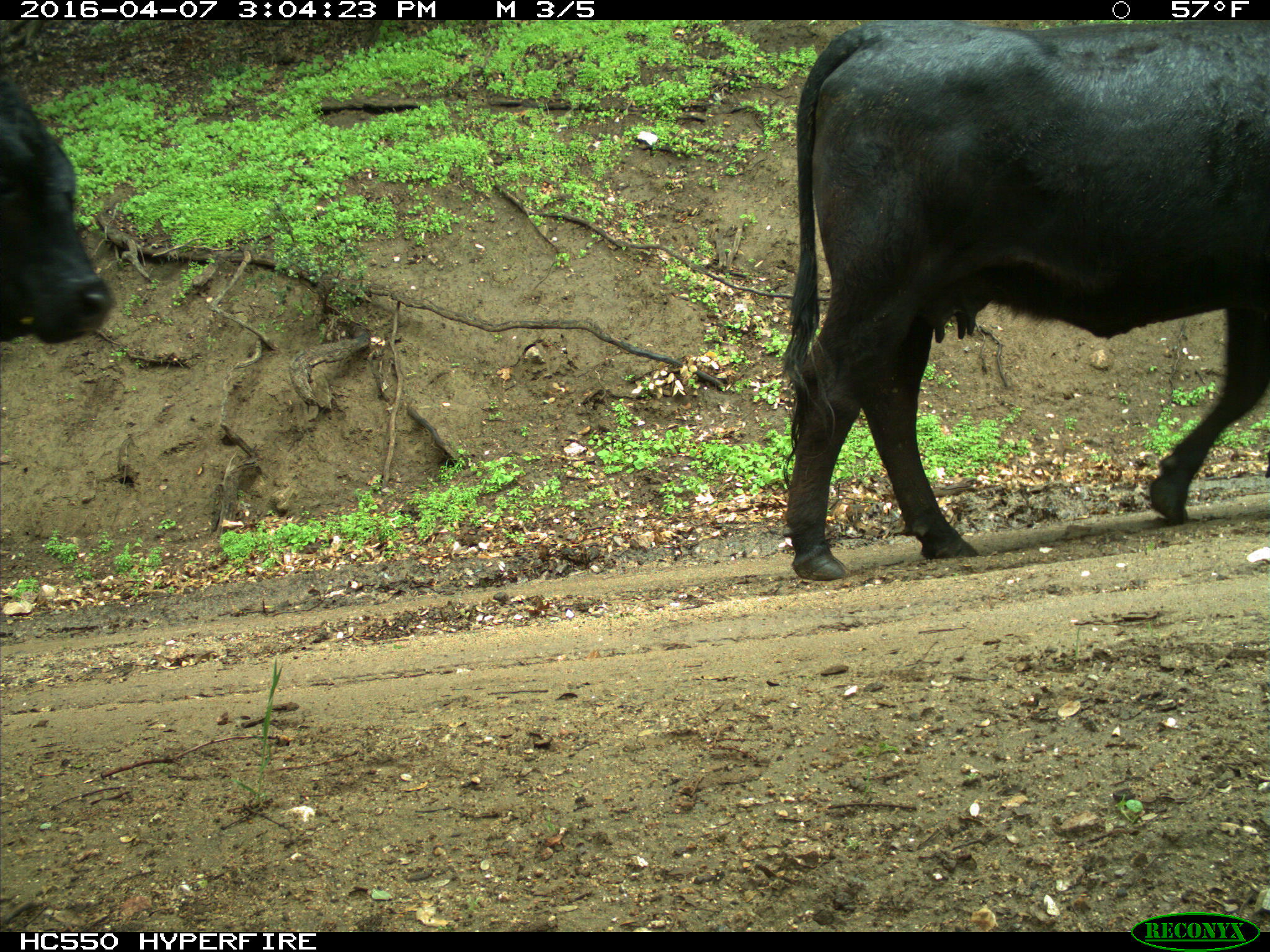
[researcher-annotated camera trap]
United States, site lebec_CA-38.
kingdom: Animalia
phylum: Chordata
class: Mammalia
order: Artiodactyla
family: Bovidae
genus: Bos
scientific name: Bos taurus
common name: domestic cow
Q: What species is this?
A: Bos taurus (domestic cow).